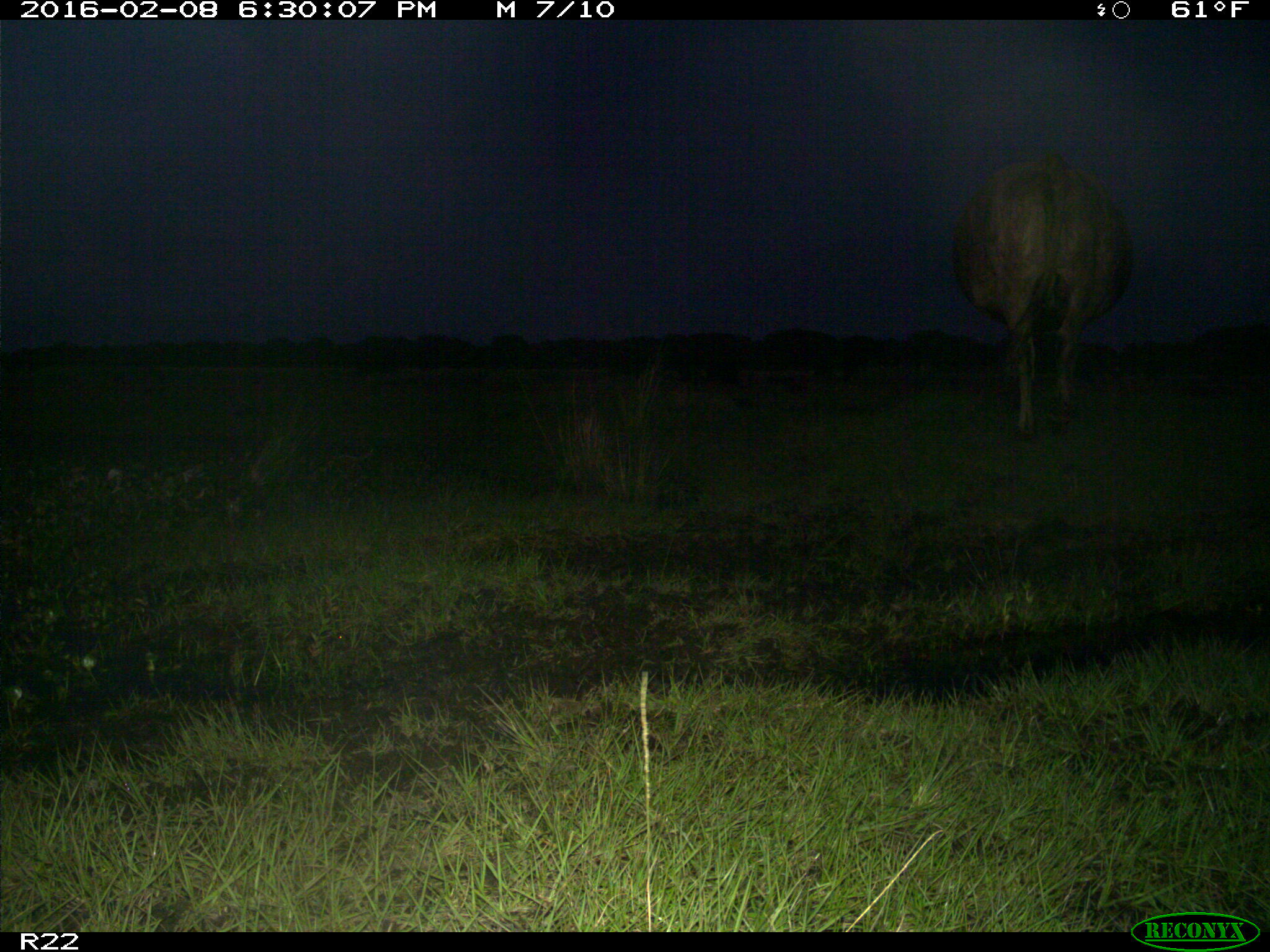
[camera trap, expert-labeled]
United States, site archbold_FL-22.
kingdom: Animalia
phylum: Chordata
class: Mammalia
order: Artiodactyla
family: Bovidae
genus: Bos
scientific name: Bos taurus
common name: domestic cow